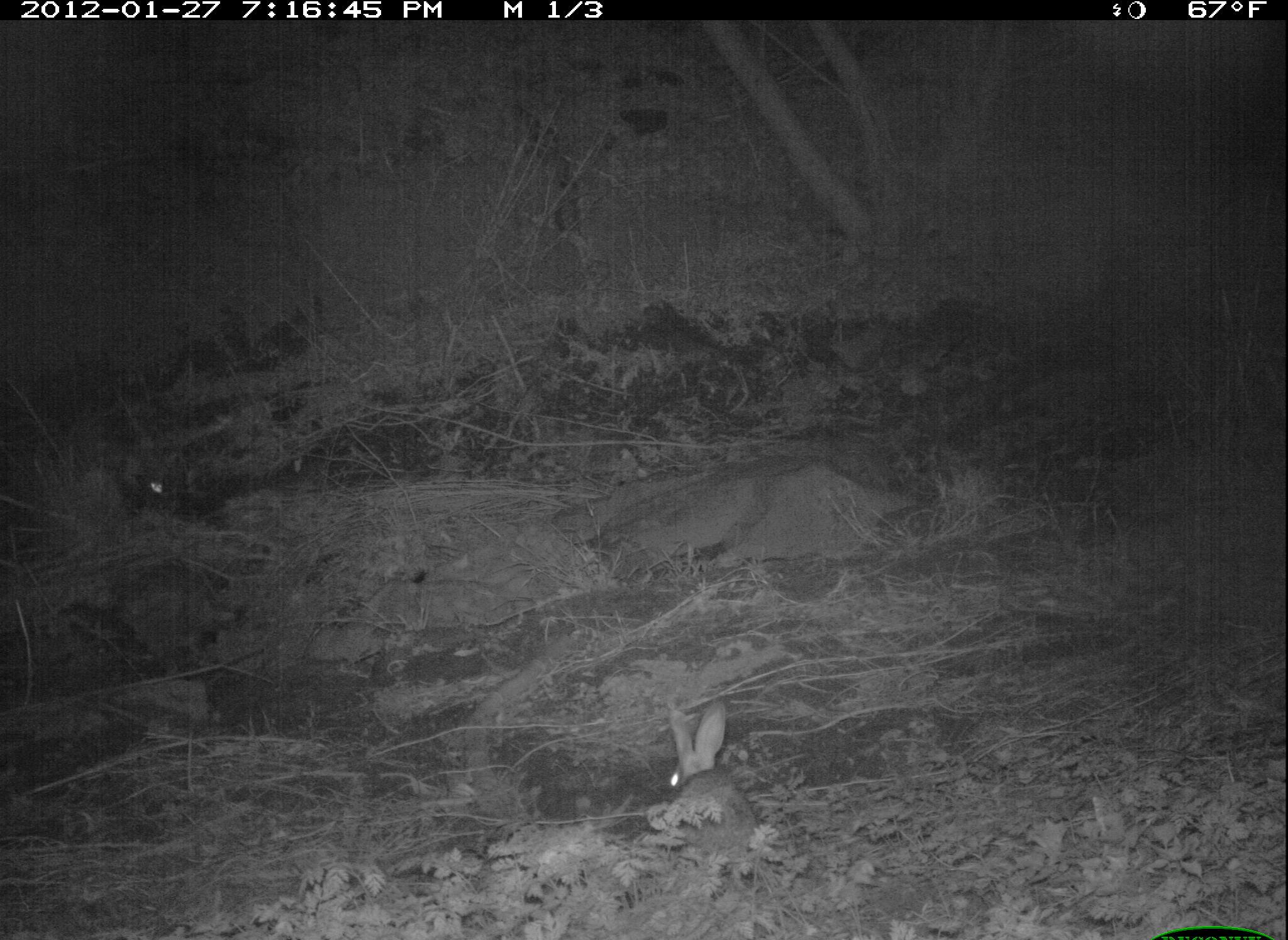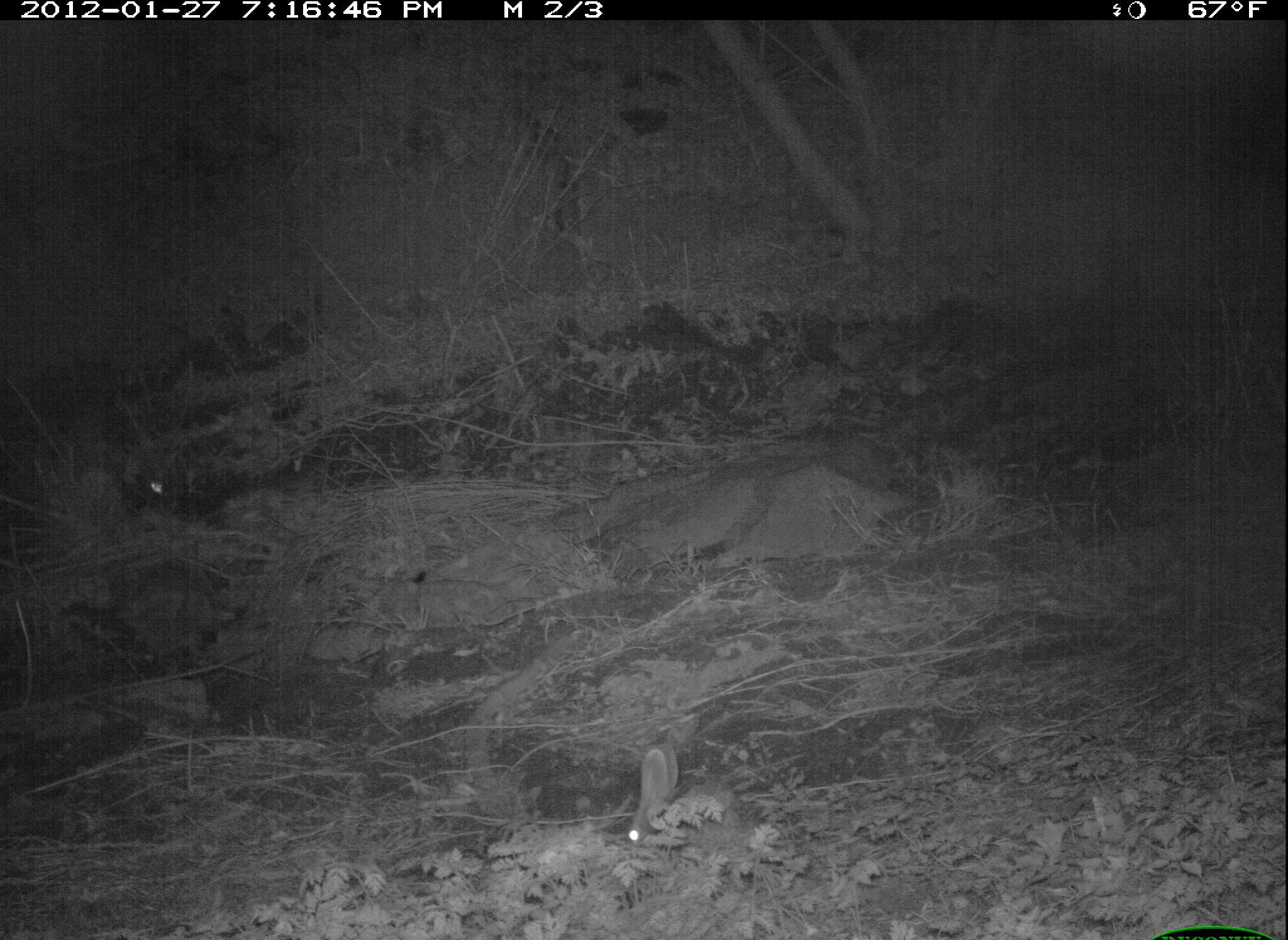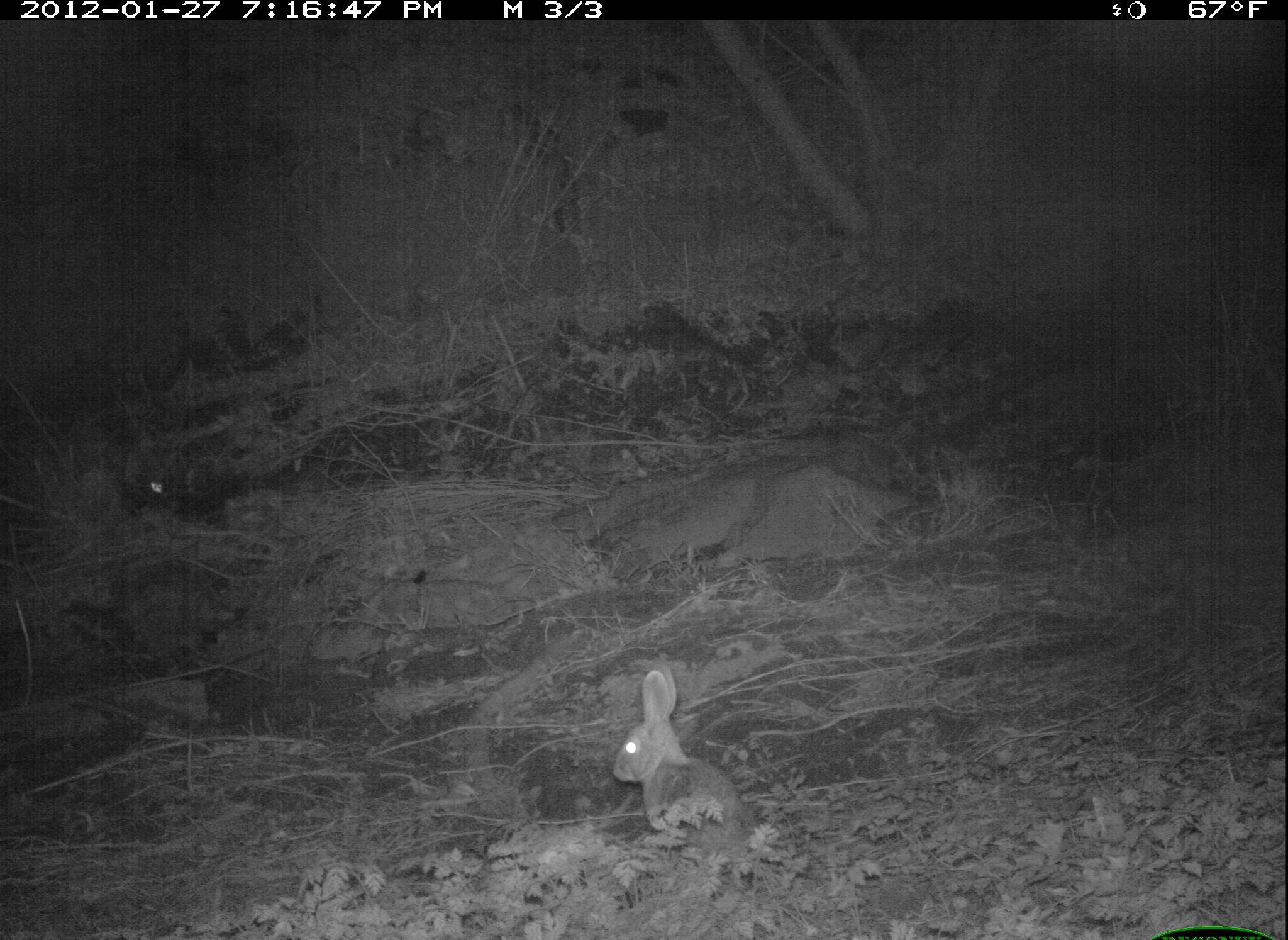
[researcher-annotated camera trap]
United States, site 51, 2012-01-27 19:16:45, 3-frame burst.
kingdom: Animalia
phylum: Chordata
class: Mammalia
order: Lagomorpha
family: Leporidae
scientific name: Leporidae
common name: rabbits and hares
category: rabbit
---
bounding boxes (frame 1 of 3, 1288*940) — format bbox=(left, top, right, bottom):
rabbit: bbox=(650, 701, 776, 859)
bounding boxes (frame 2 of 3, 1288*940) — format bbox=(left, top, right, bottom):
rabbit: bbox=(625, 738, 774, 881)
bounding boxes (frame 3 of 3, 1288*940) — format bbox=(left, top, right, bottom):
rabbit: bbox=(602, 651, 758, 858)